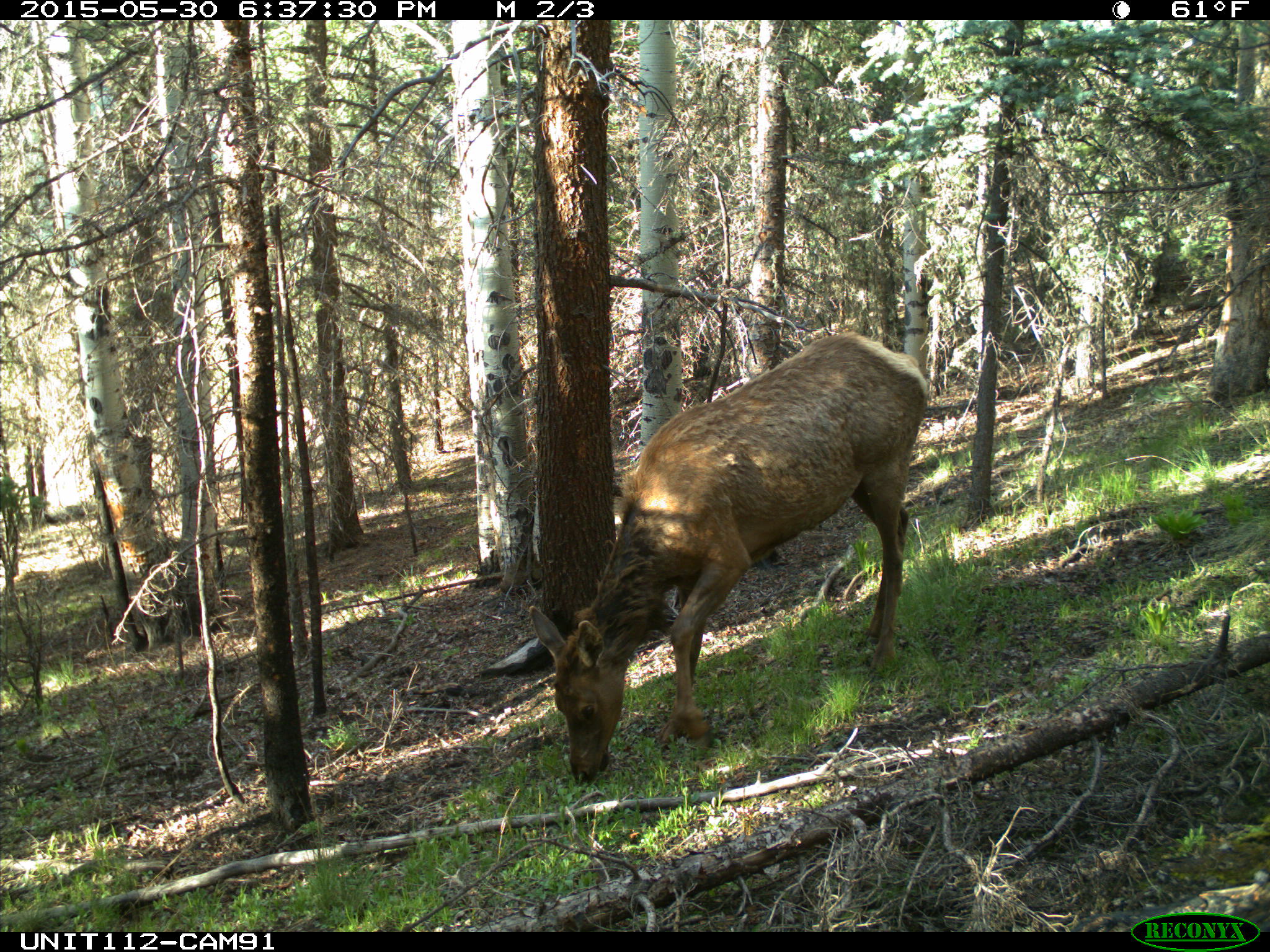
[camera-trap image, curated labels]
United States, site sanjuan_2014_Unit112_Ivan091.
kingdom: Animalia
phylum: Chordata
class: Mammalia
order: Artiodactyla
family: Cervidae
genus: Cervus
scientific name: Cervus elaphus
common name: red deer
Cervus elaphus (red deer).